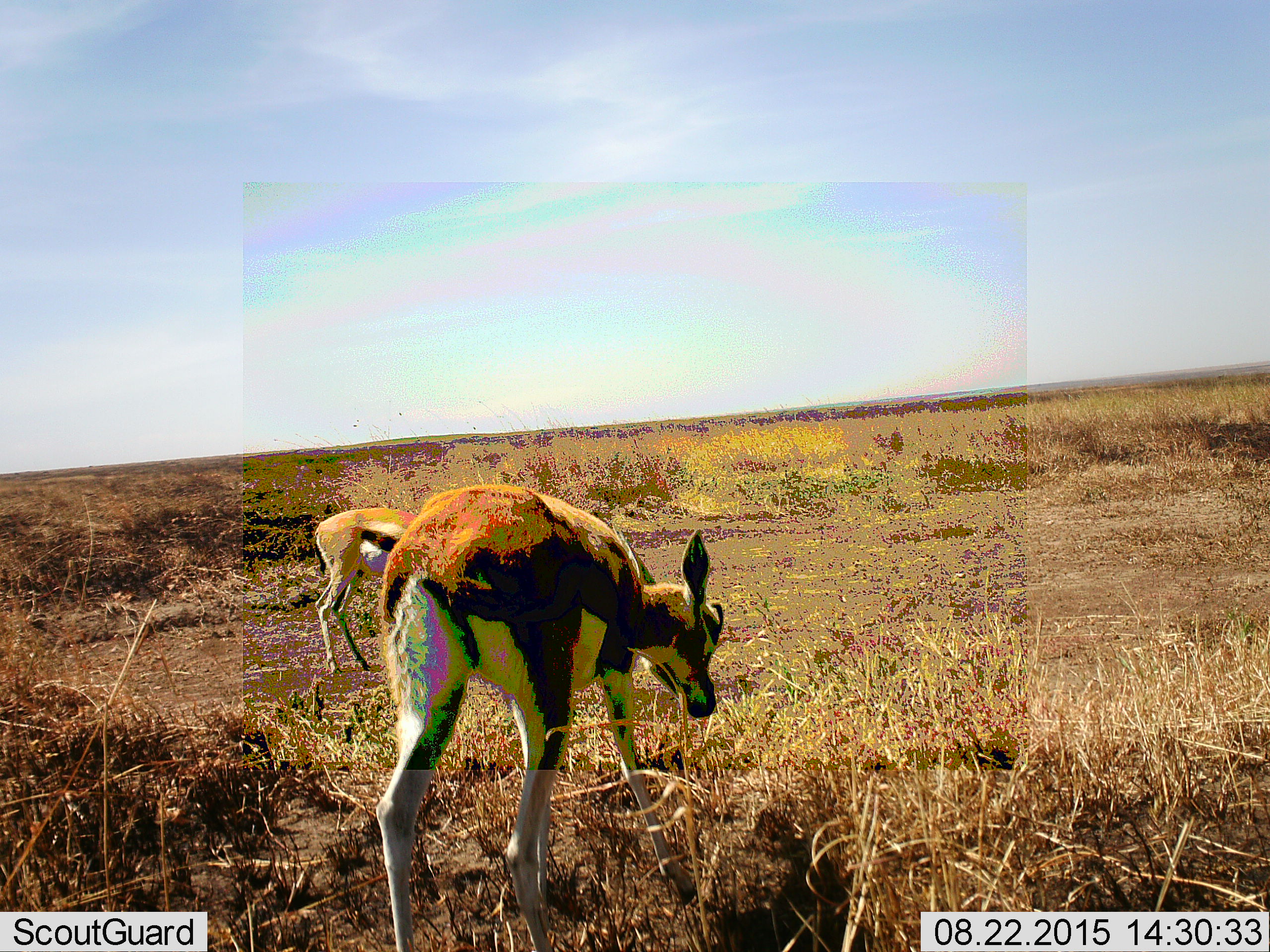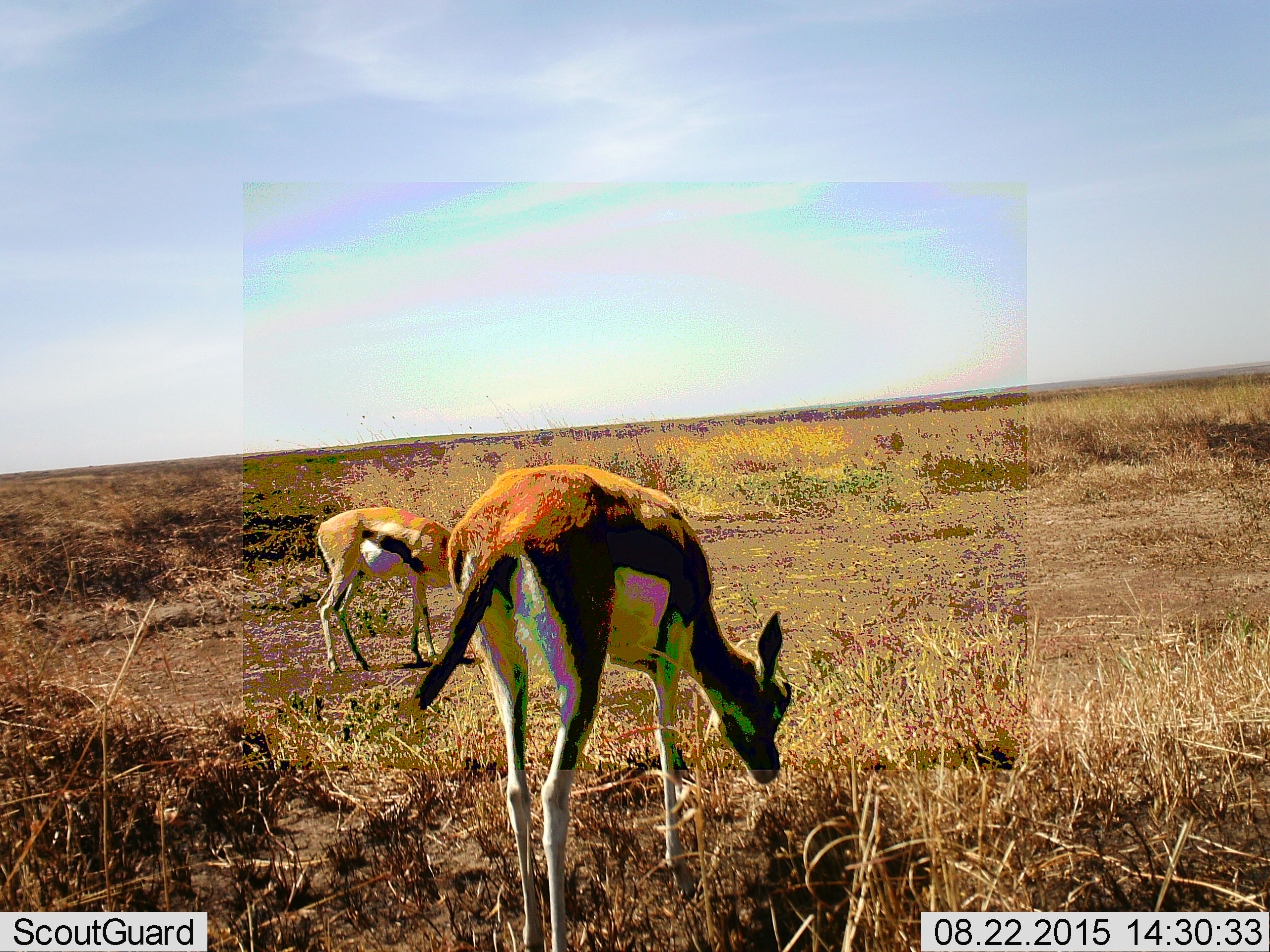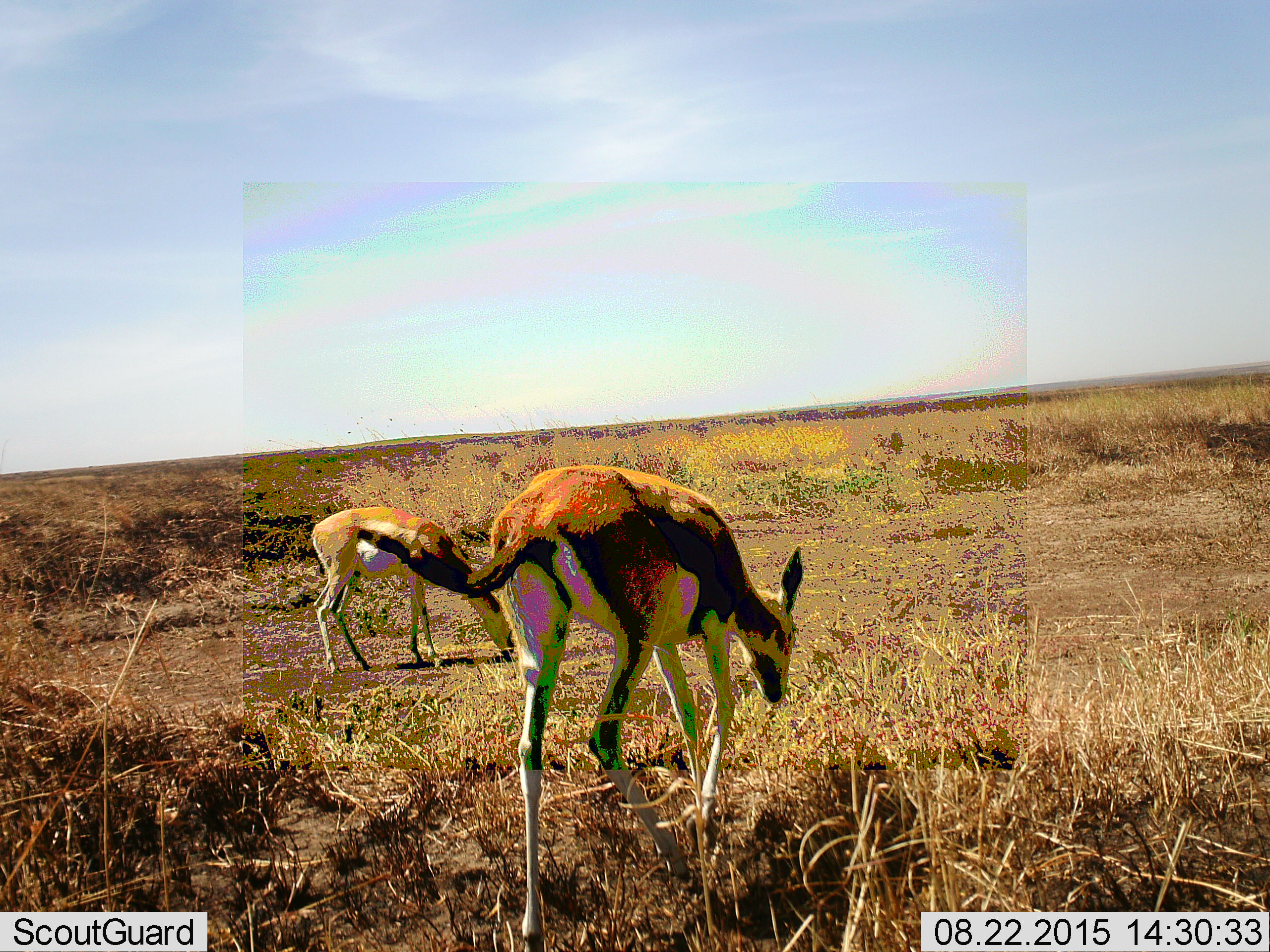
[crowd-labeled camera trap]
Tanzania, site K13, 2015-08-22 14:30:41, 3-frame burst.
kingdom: Animalia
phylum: Chordata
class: Mammalia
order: Artiodactyla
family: Bovidae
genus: Eudorcas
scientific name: Eudorcas thomsonii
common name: thomson's gazelle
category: gazellethomsons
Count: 2.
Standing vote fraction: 20%.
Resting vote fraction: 10%.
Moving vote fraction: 50%.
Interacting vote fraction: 0%.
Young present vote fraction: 10%.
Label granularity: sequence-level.